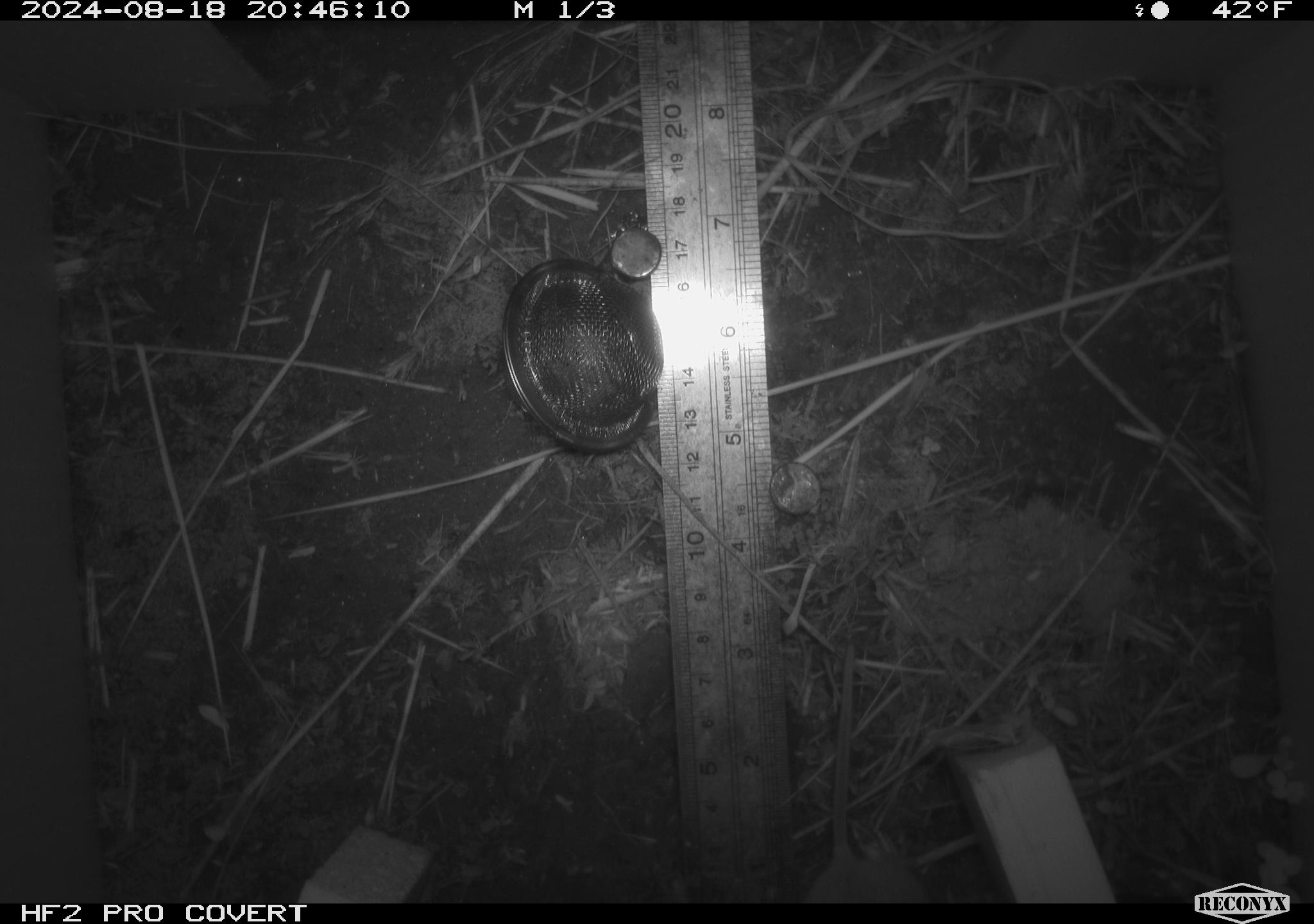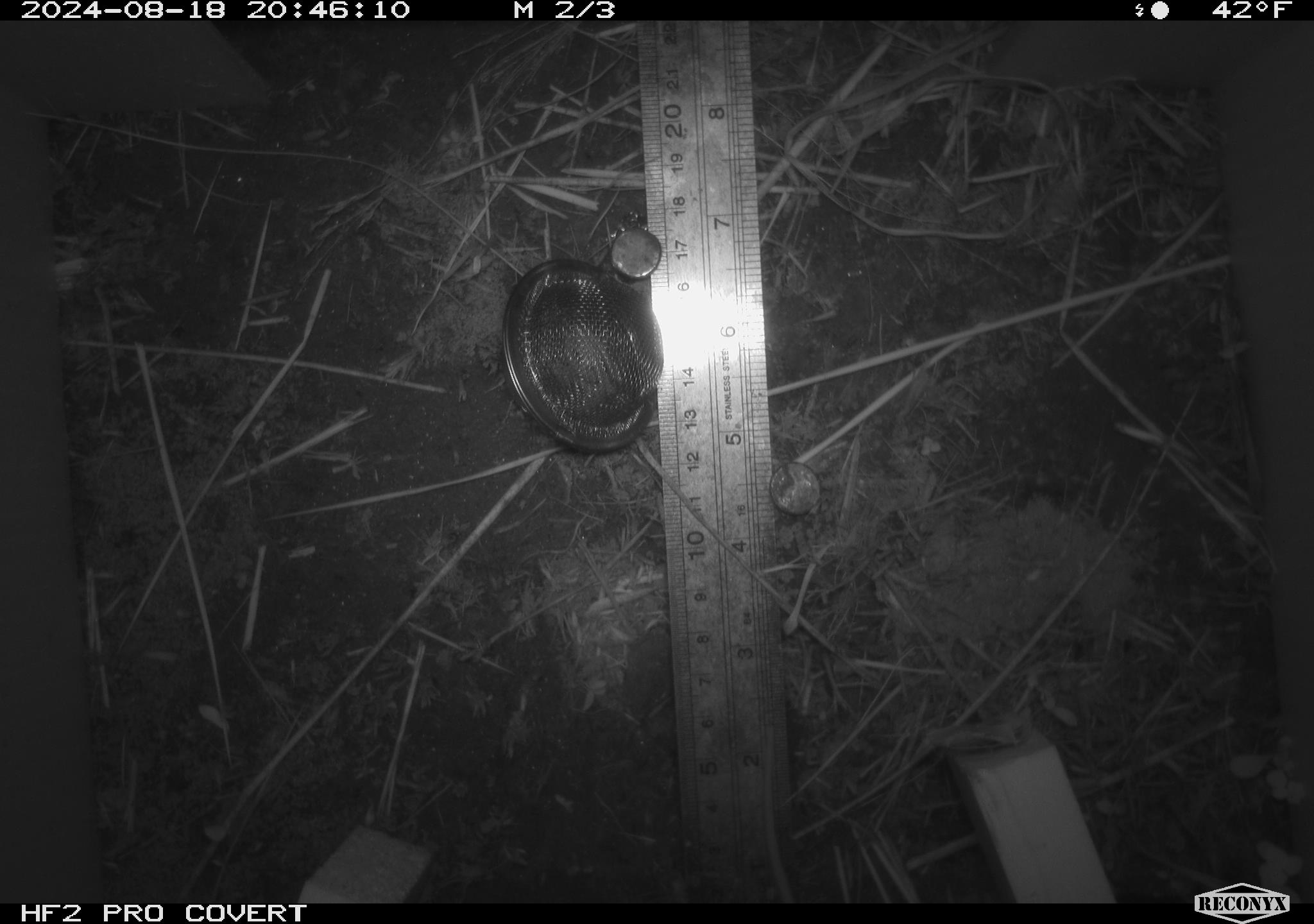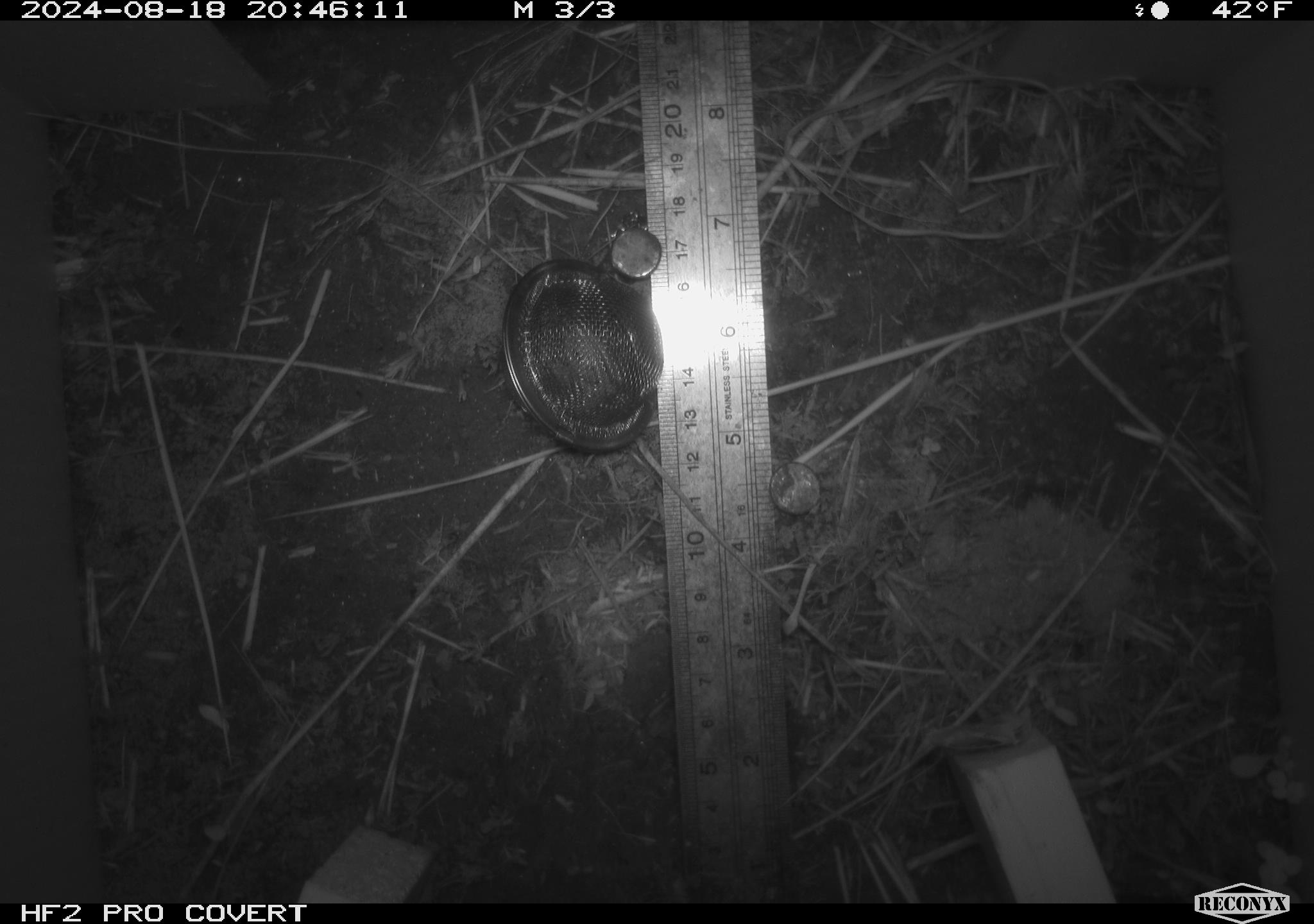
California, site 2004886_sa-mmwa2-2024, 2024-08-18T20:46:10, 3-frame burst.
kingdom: Animalia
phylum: Chordata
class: Mammalia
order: Rodentia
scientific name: Rodentia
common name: mouse species